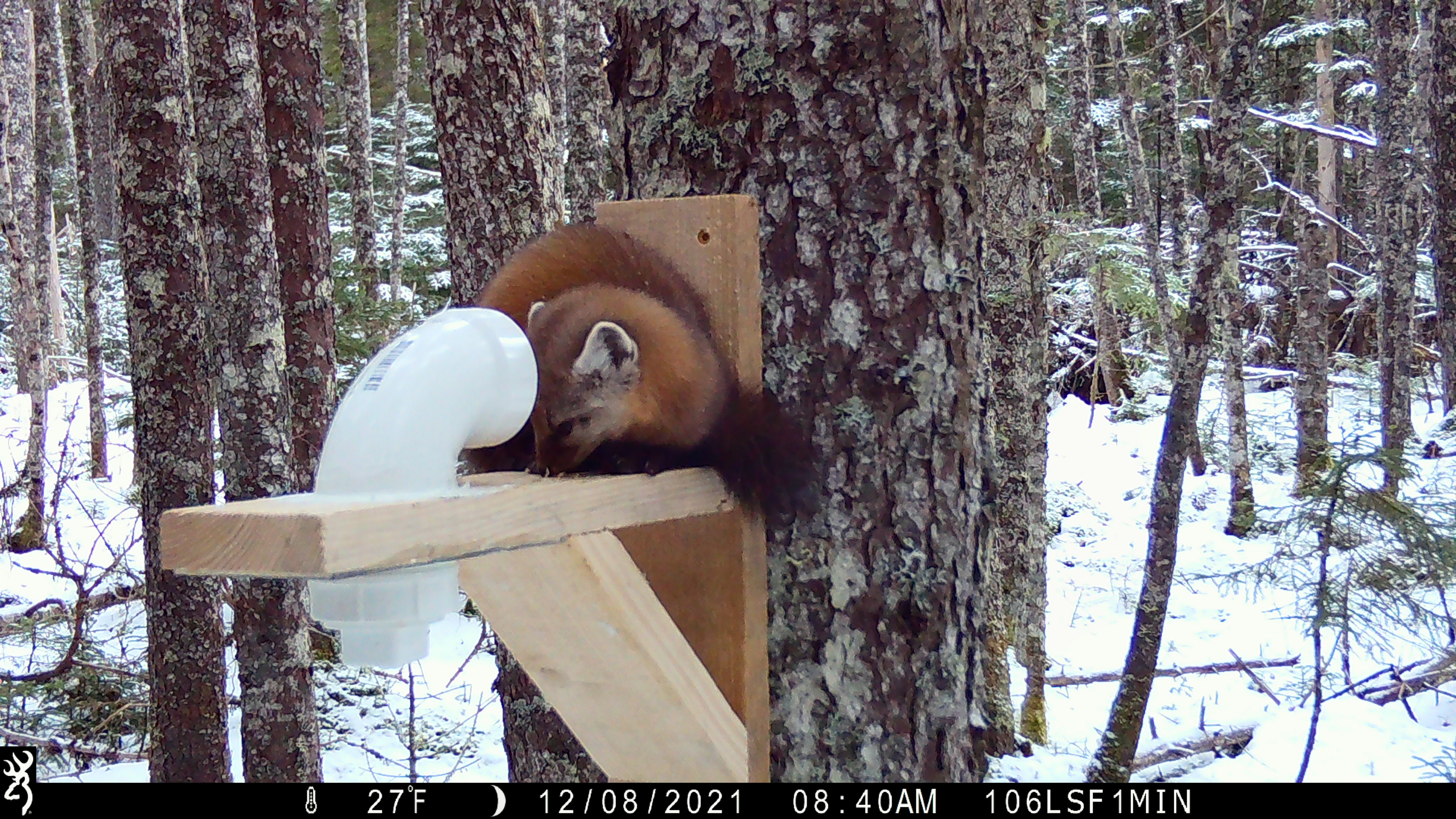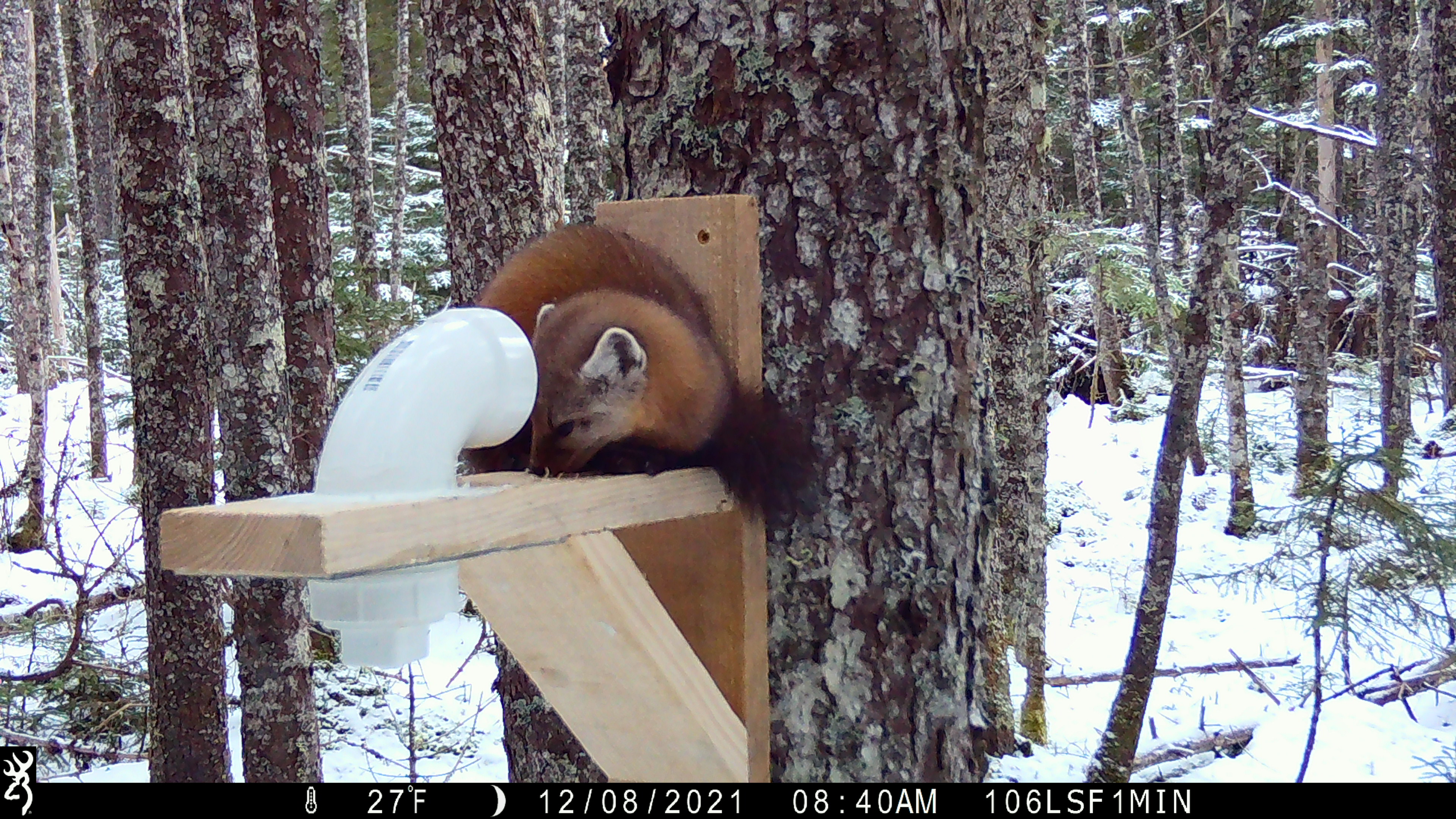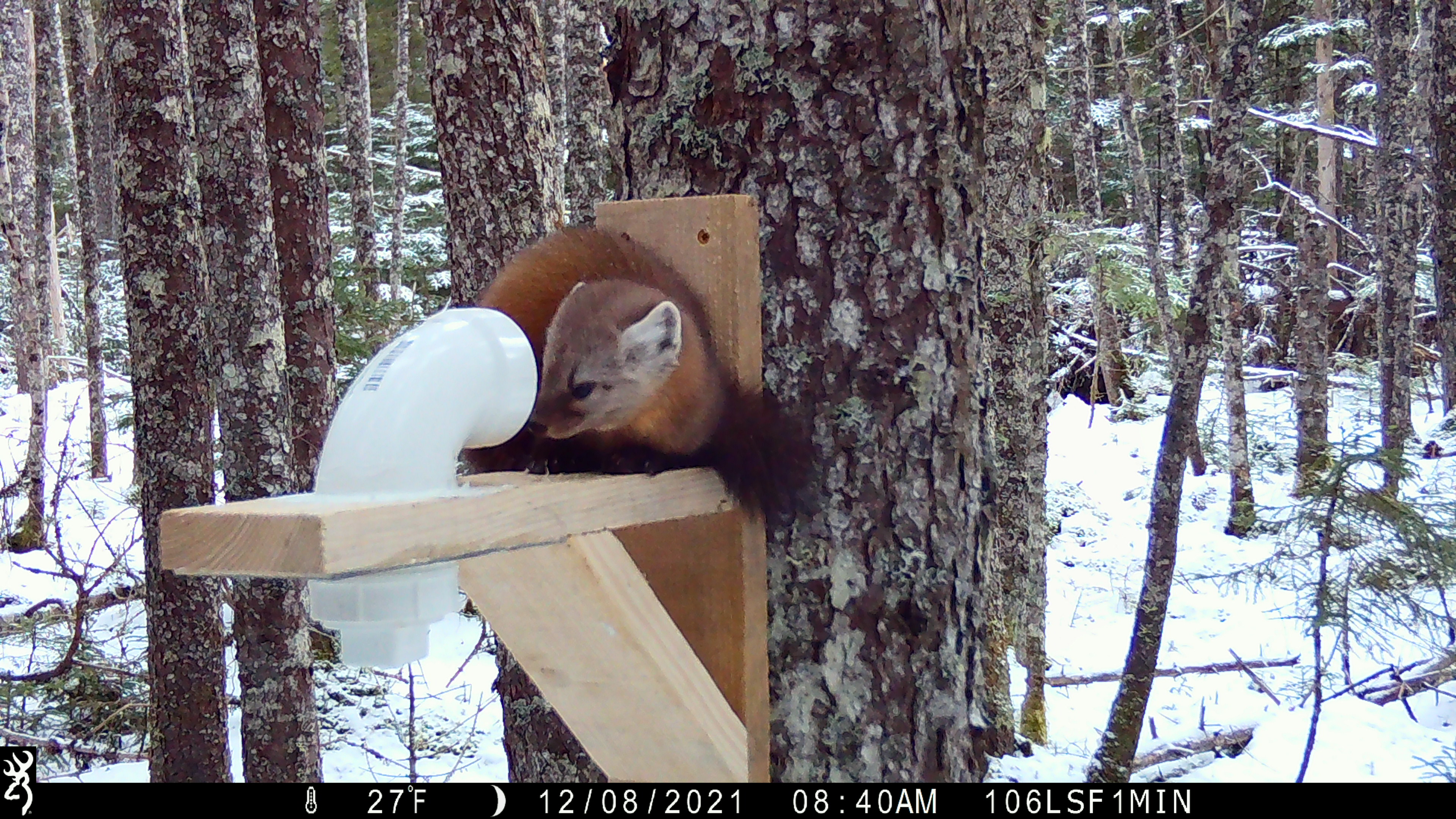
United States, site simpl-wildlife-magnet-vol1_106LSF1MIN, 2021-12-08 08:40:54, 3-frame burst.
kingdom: Animalia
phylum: Chordata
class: Mammalia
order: Carnivora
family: Mustelidae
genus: Martes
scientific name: Martes americana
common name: american marten